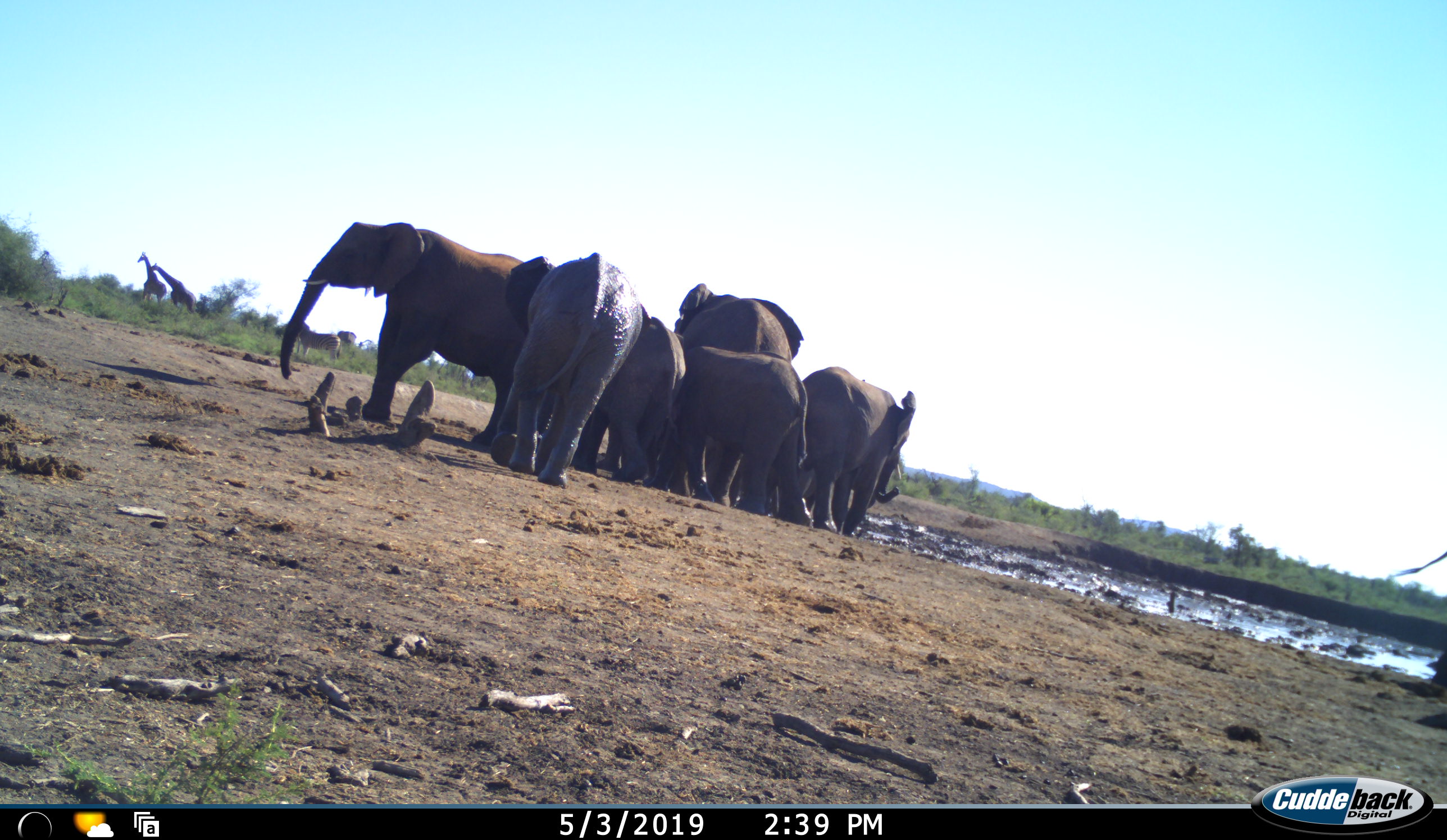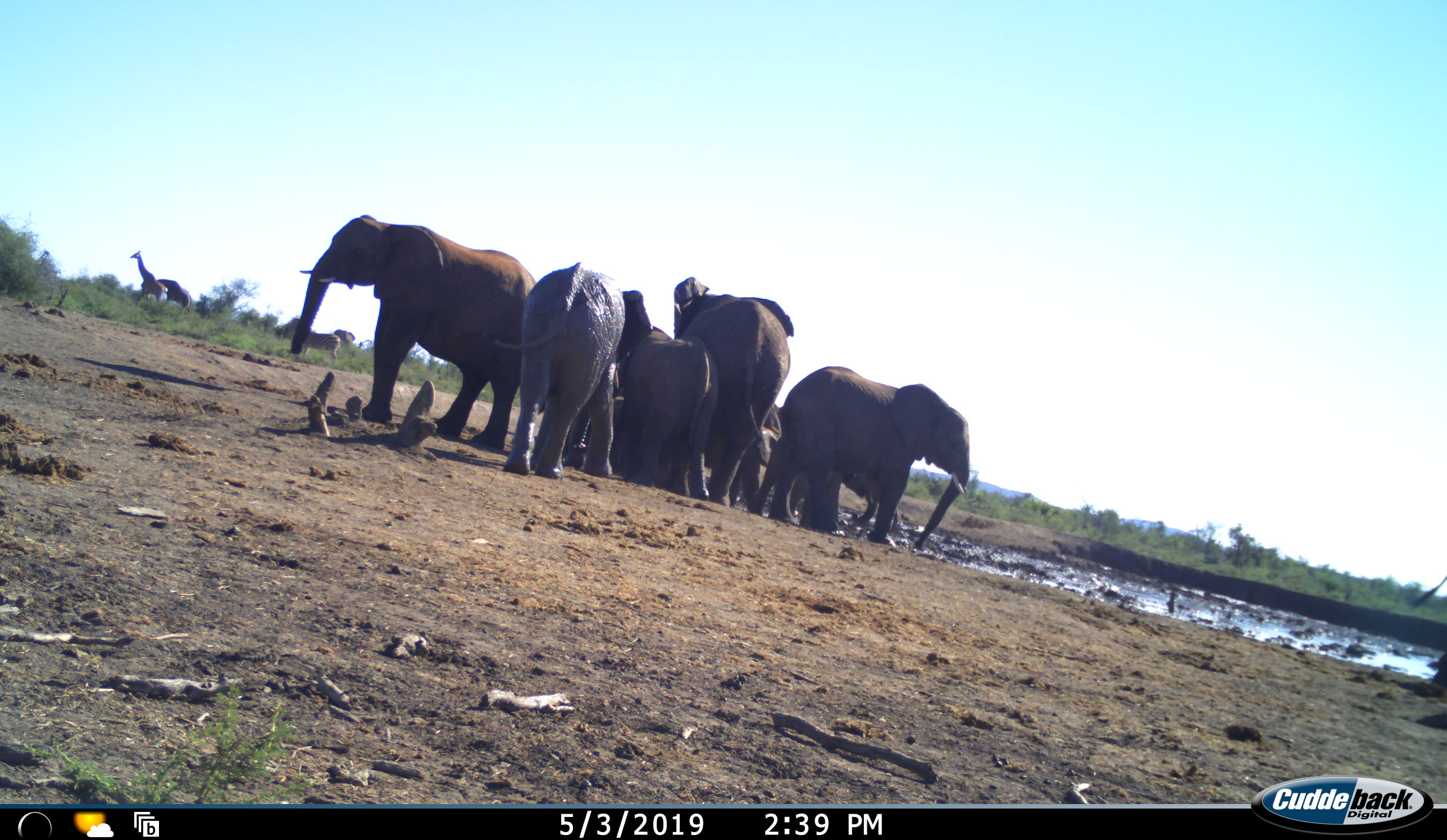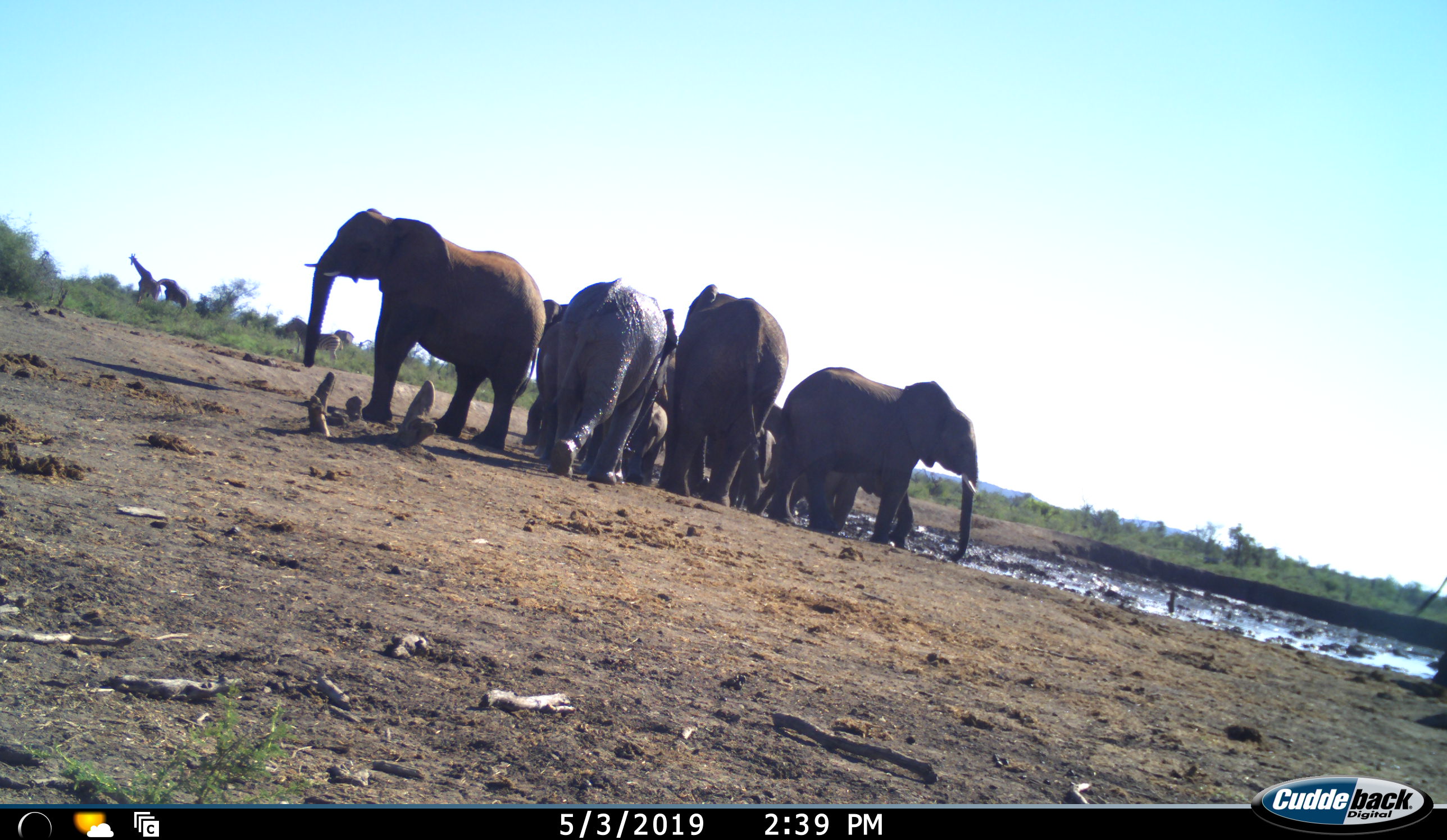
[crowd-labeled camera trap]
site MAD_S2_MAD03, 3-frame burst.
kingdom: Animalia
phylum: Chordata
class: Mammalia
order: Proboscidea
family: Elephantidae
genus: Loxodonta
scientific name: Loxodonta africana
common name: african bush elephant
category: elephant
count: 8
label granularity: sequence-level